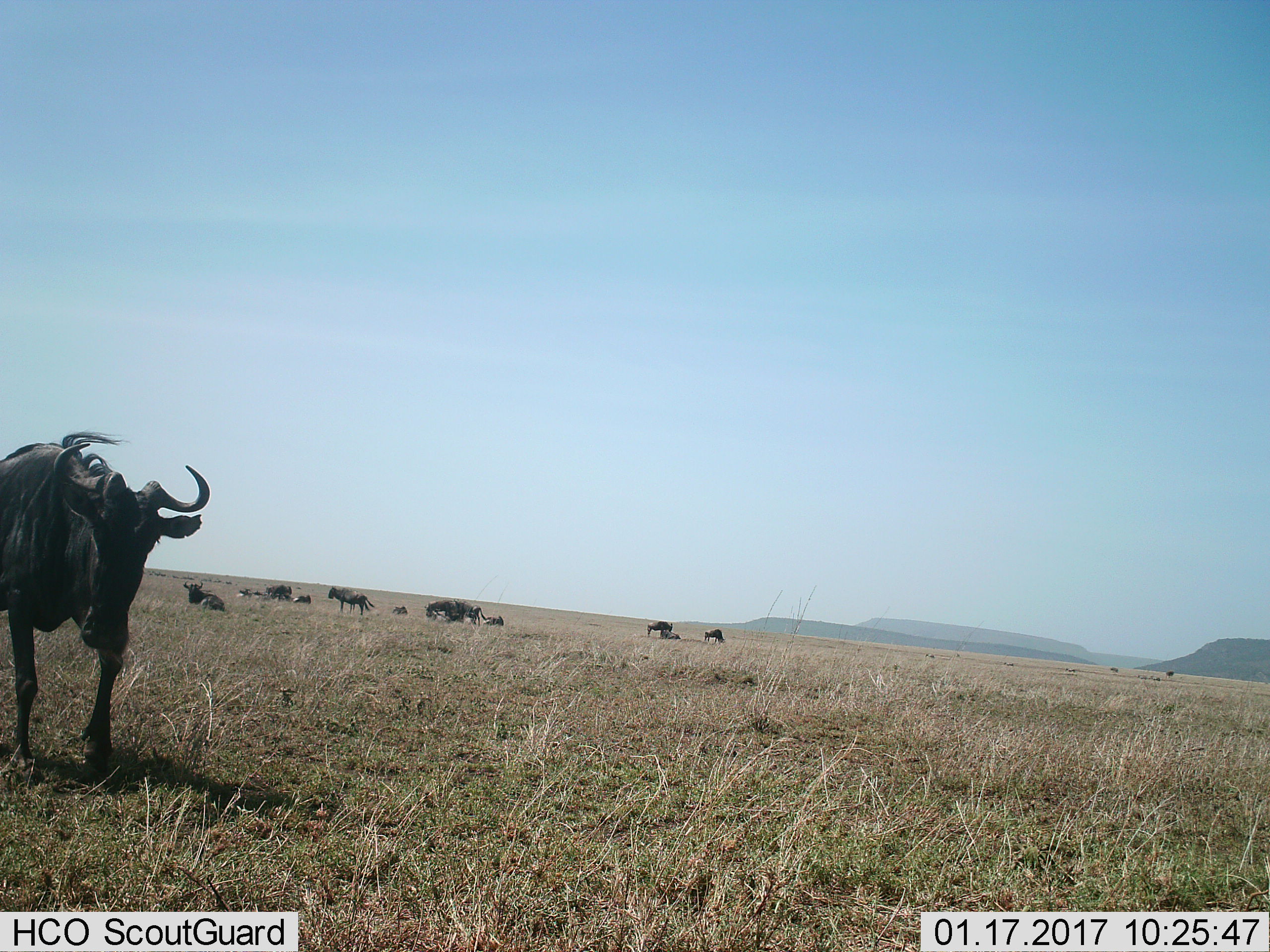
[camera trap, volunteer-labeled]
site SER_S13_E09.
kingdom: Animalia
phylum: Chordata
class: Mammalia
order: Artiodactyla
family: Bovidae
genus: Connochaetes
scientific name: Connochaetes taurinus taurinus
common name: blue wildebeest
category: wildebeestblue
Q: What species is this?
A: Wildebeestblue (blue wildebeest) (Connochaetes taurinus taurinus).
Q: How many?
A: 11-50.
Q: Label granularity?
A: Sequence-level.